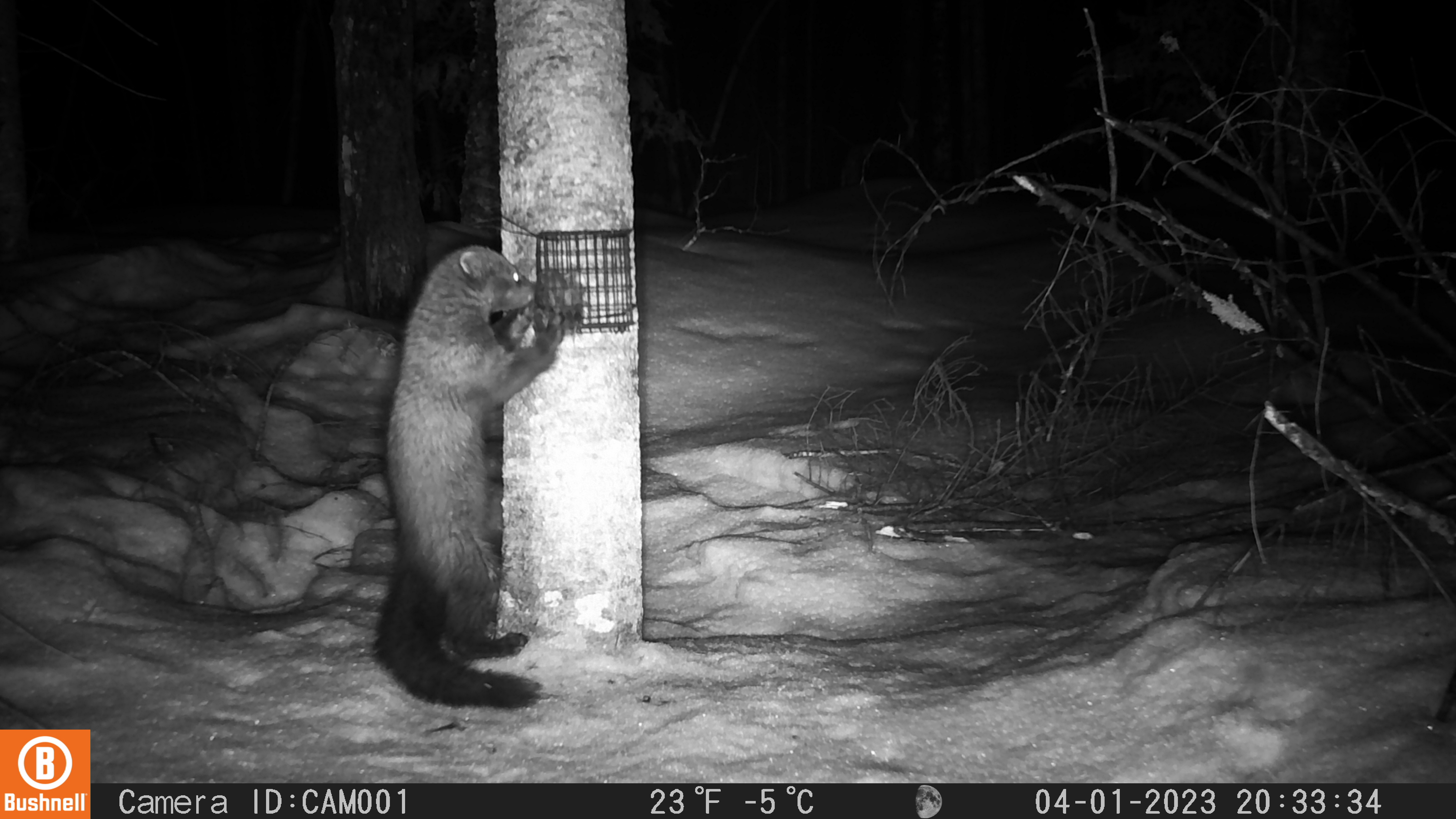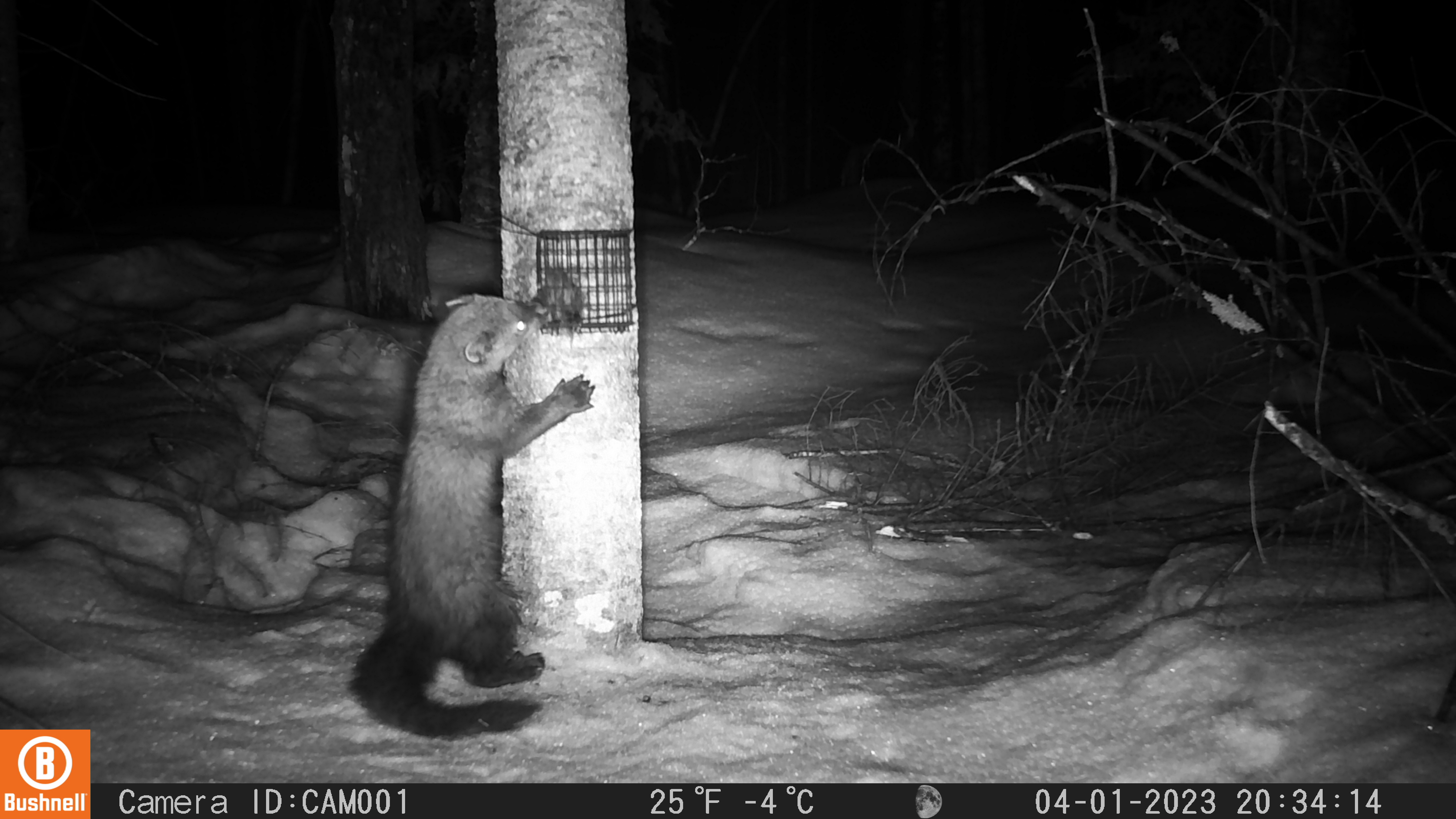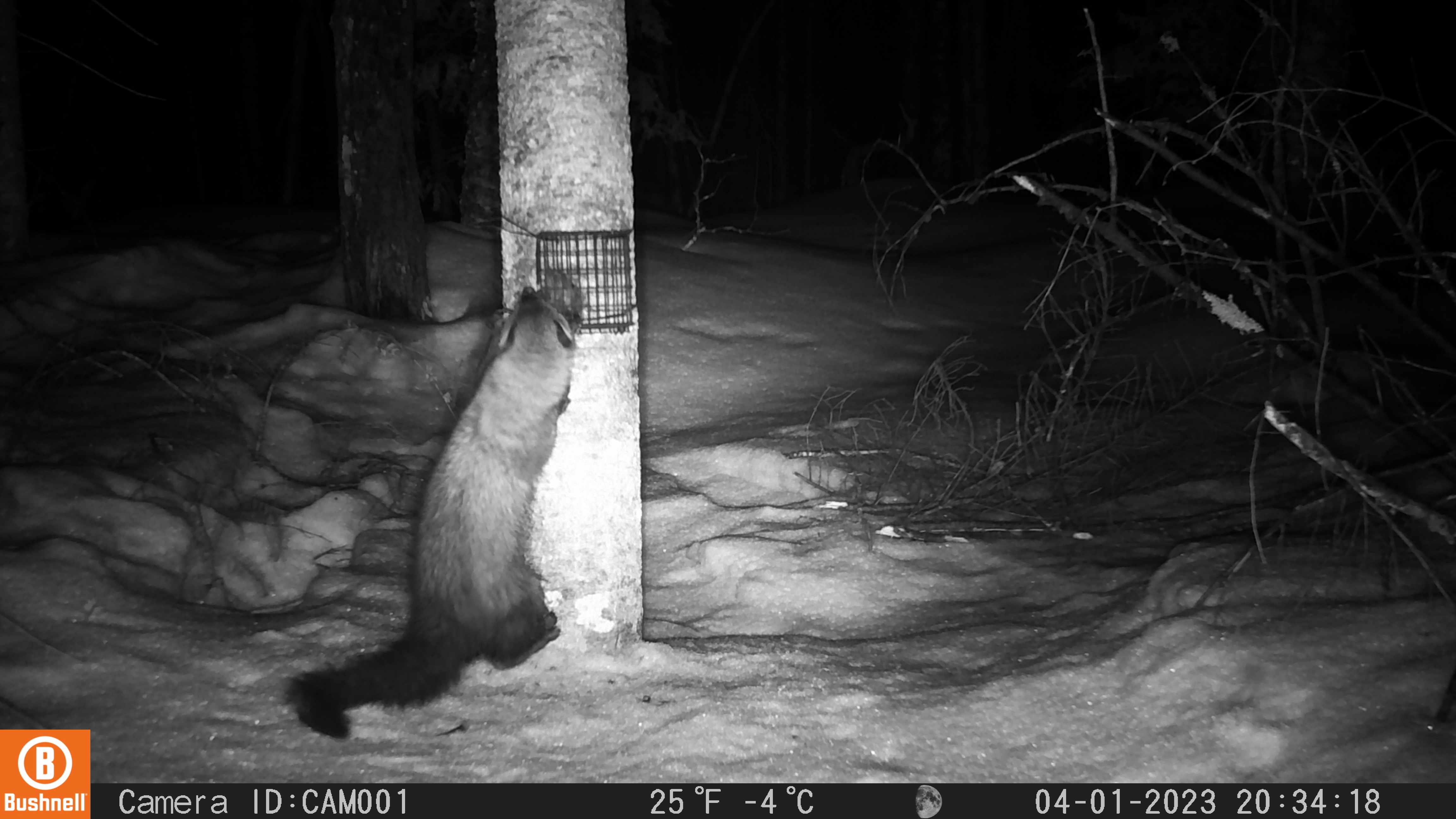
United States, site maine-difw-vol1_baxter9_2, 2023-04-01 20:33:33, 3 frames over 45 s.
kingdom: Animalia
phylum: Chordata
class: Mammalia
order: Carnivora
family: Mustelidae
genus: Pekania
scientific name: Pekania pennanti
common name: fisher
Fisher (Pekania pennanti).